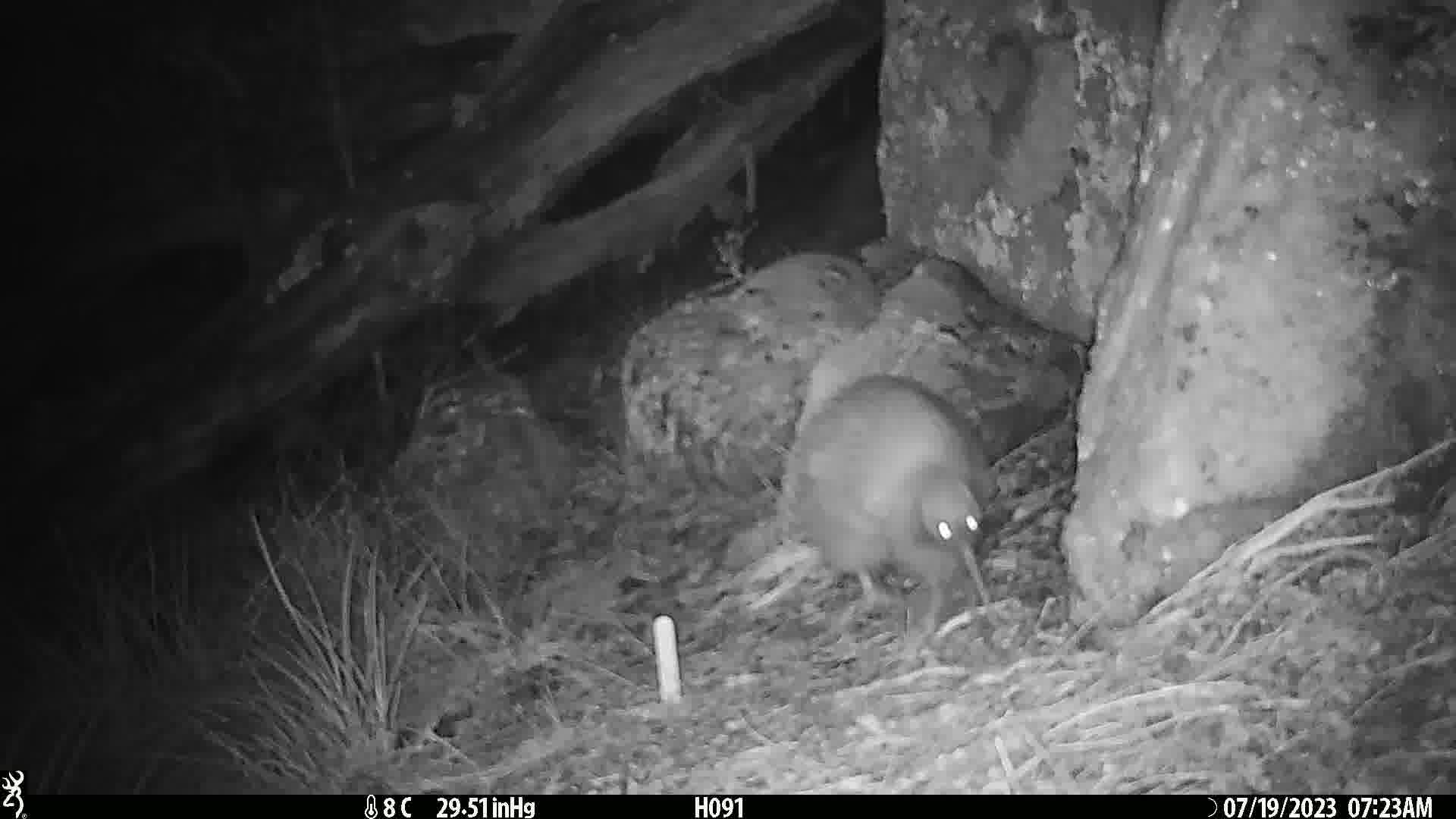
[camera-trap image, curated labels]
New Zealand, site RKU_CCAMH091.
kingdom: Animalia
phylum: Chordata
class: Aves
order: Apterygiformes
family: Apterygidae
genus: Apteryx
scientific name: Apteryx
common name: kiwi